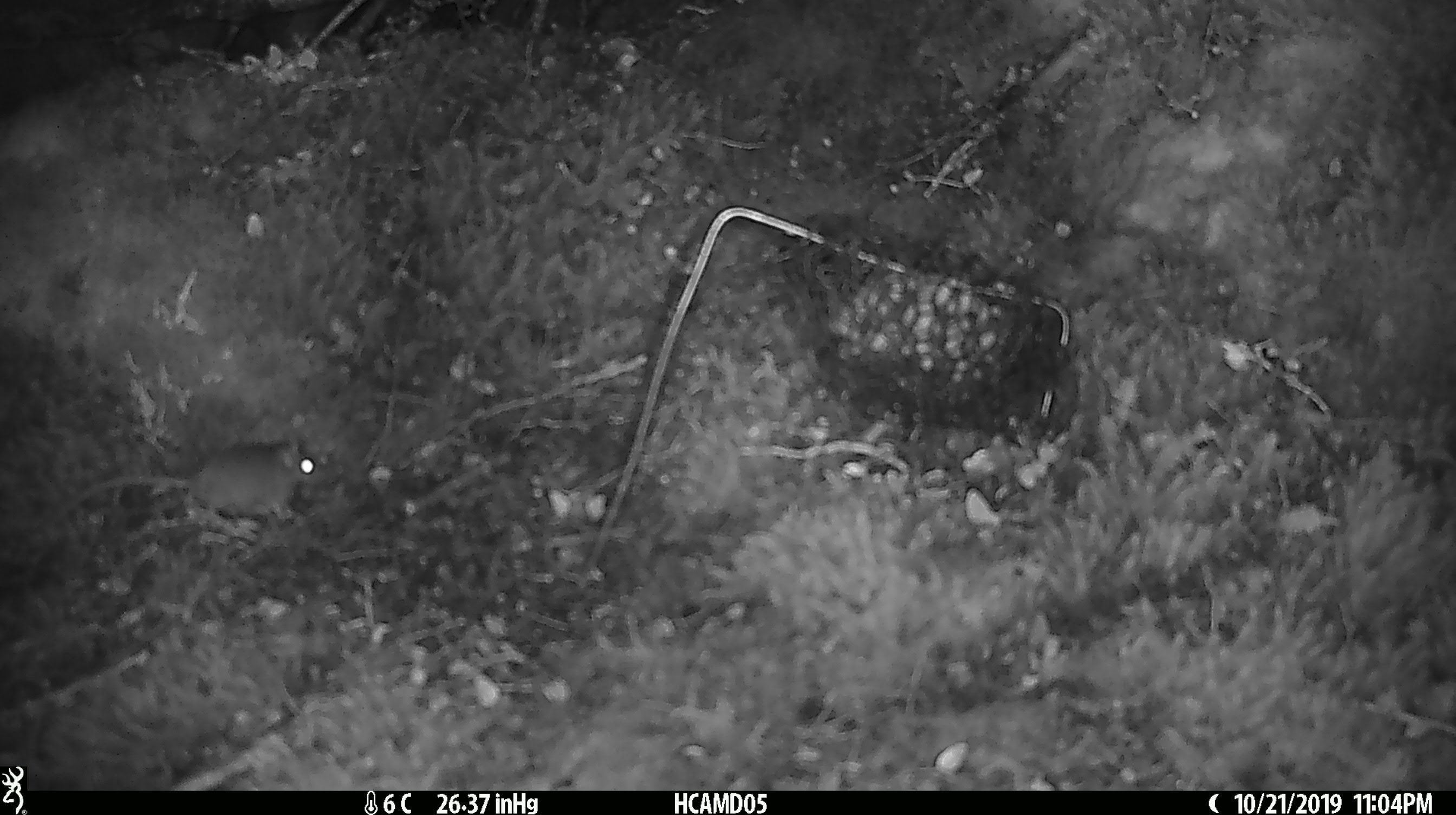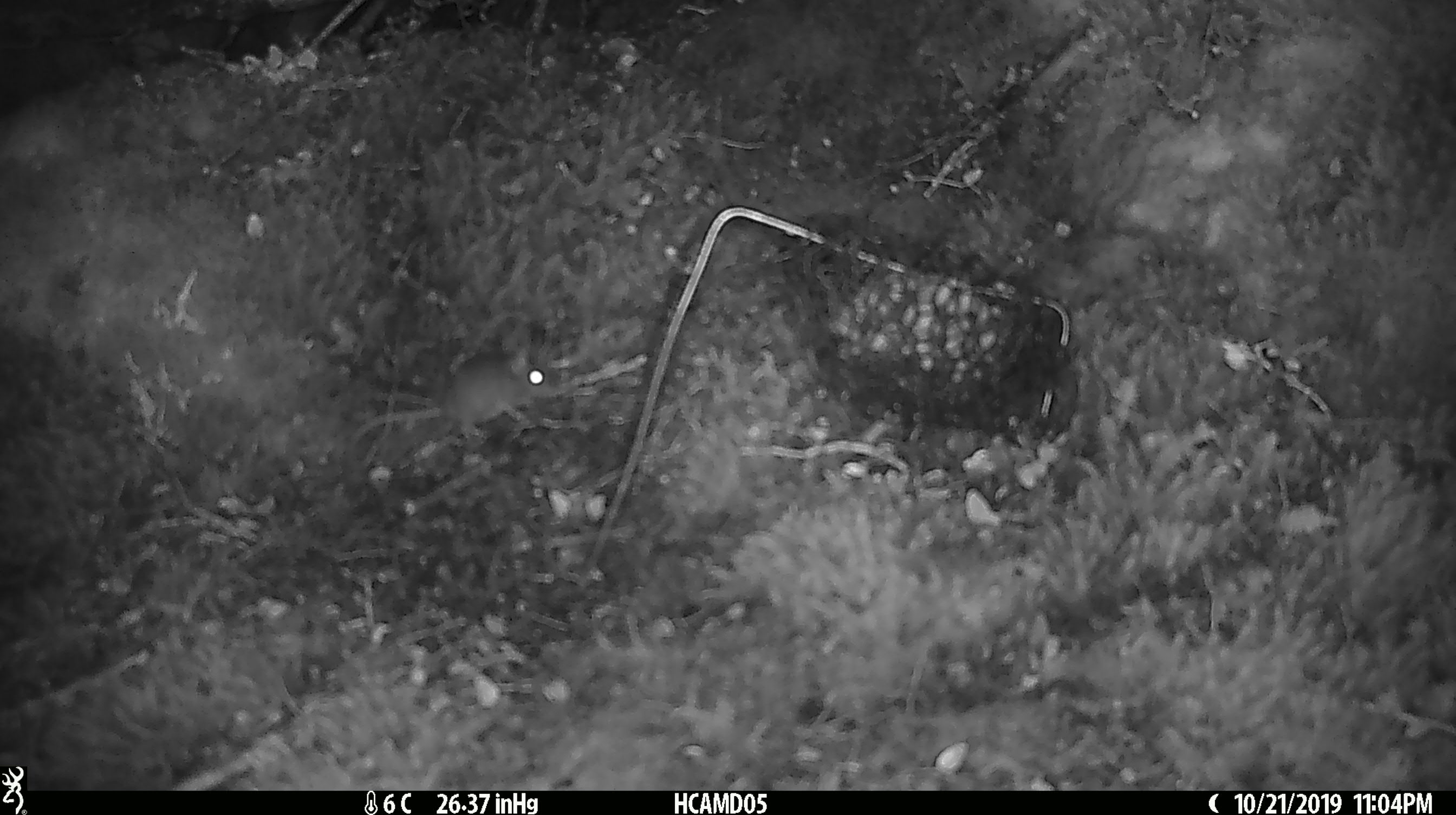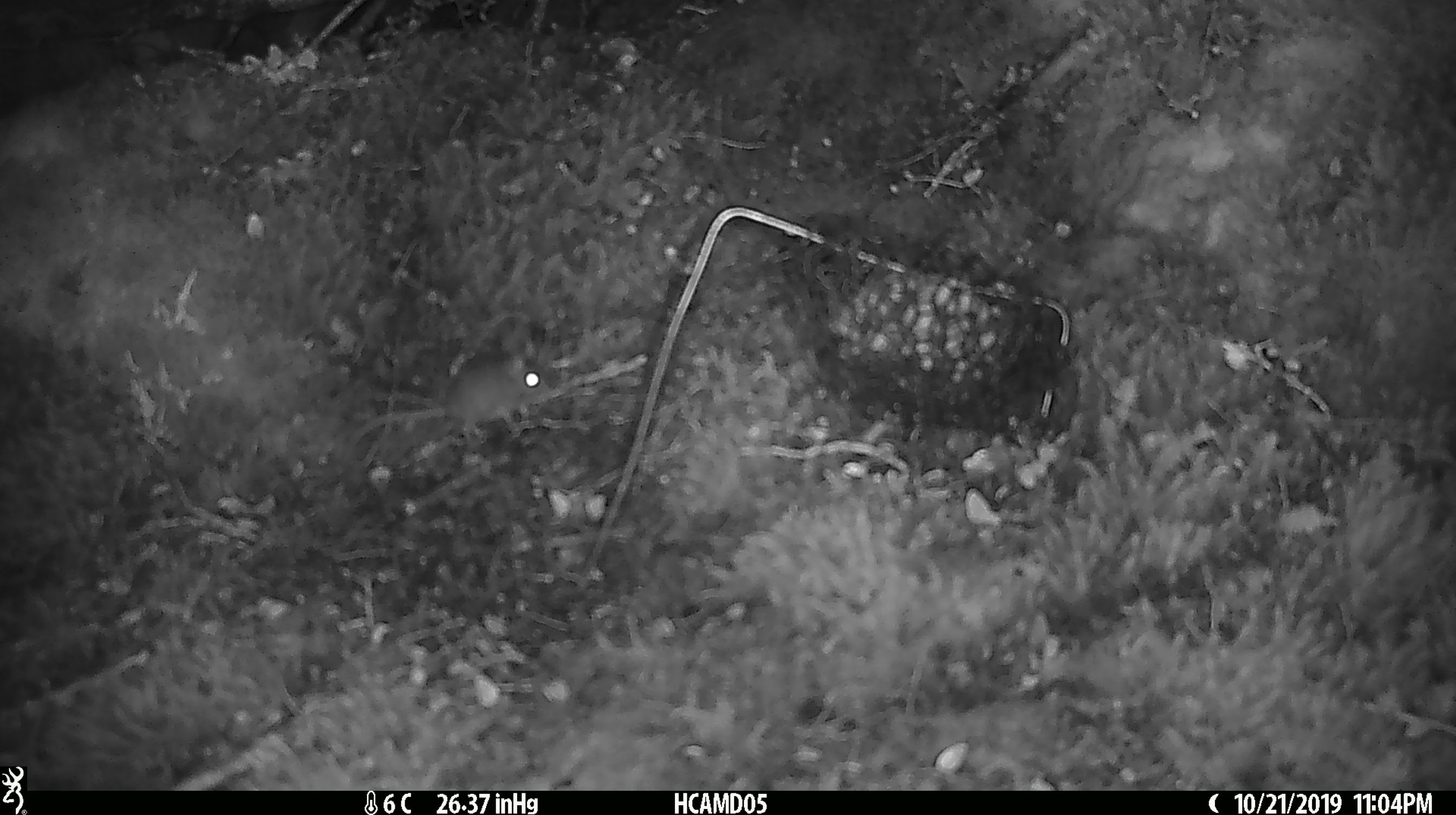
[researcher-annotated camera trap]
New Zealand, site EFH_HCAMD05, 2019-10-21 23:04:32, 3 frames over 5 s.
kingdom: Animalia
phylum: Chordata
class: Mammalia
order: Rodentia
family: Muridae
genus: Mus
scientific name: Mus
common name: mouse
Mouse (Mus).